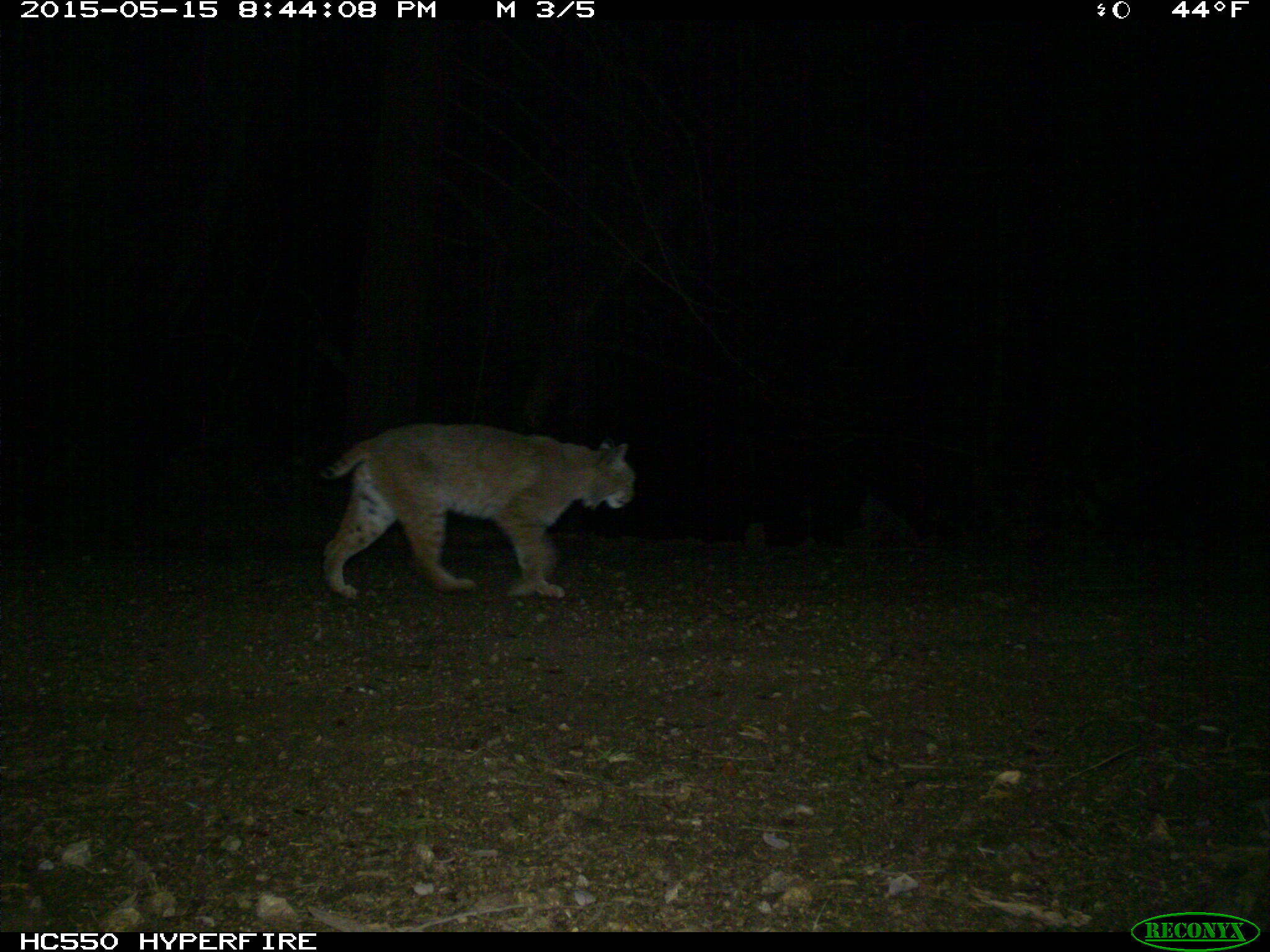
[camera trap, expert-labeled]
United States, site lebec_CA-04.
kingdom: Animalia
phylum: Chordata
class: Mammalia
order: Carnivora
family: Felidae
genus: Lynx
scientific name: Lynx rufus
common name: bobcat